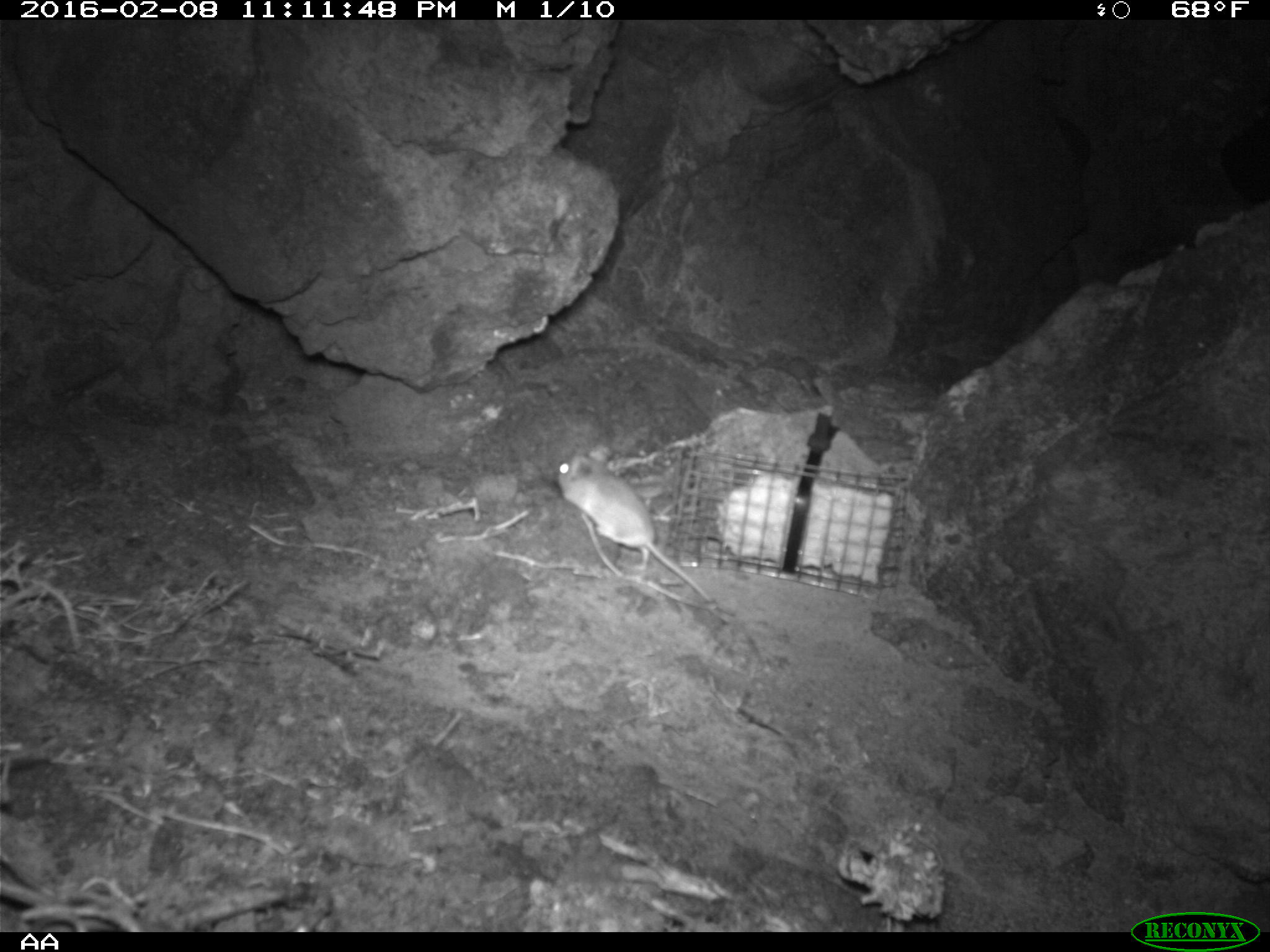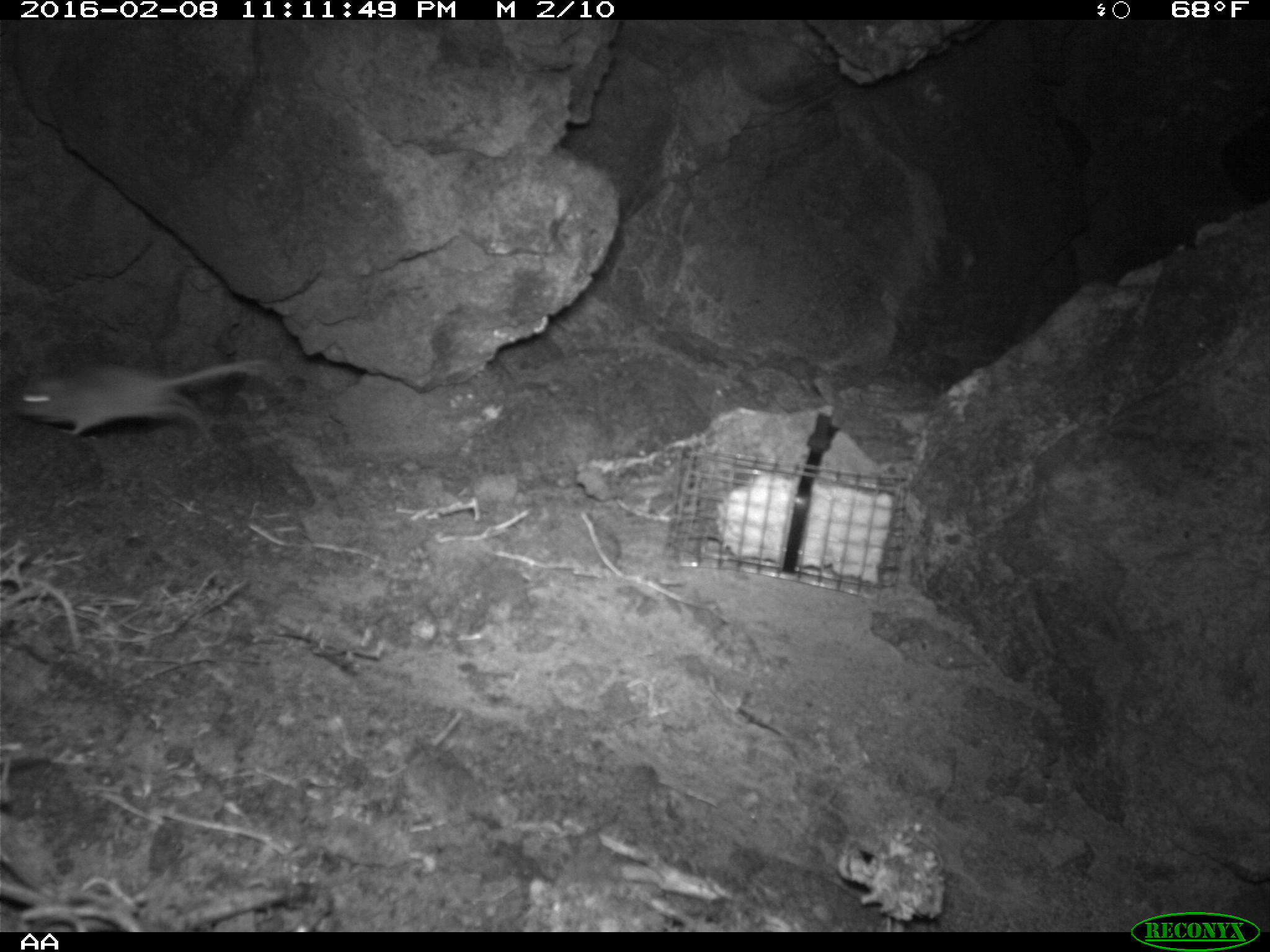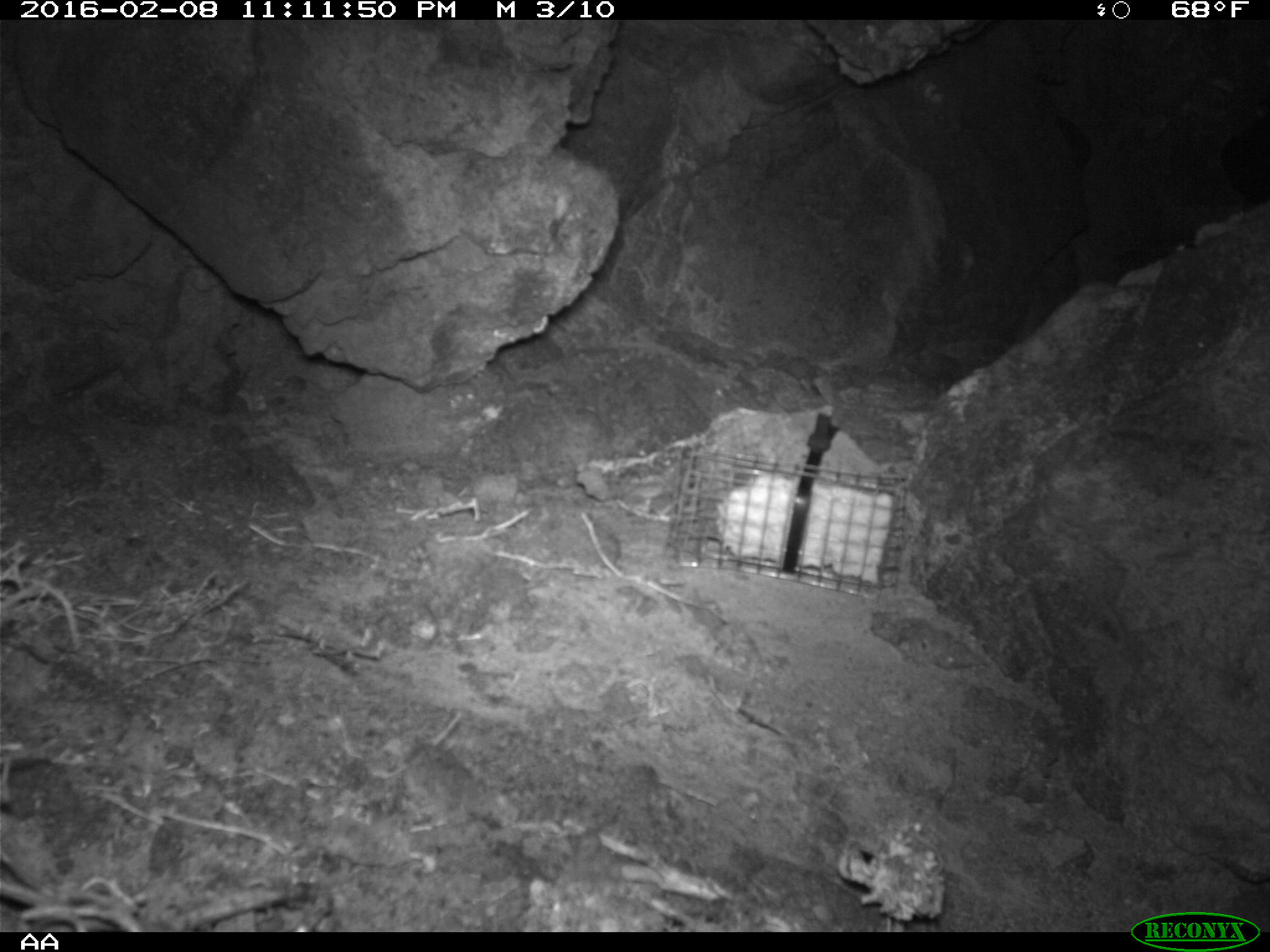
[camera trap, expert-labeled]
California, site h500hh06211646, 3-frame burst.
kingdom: Animalia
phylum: Chordata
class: Mammalia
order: Rodentia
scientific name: Rodentia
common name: rodent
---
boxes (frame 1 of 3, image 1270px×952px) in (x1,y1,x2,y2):
rodent: (554,444,713,604)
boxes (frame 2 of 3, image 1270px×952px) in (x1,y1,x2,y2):
rodent: (18,358,269,436)